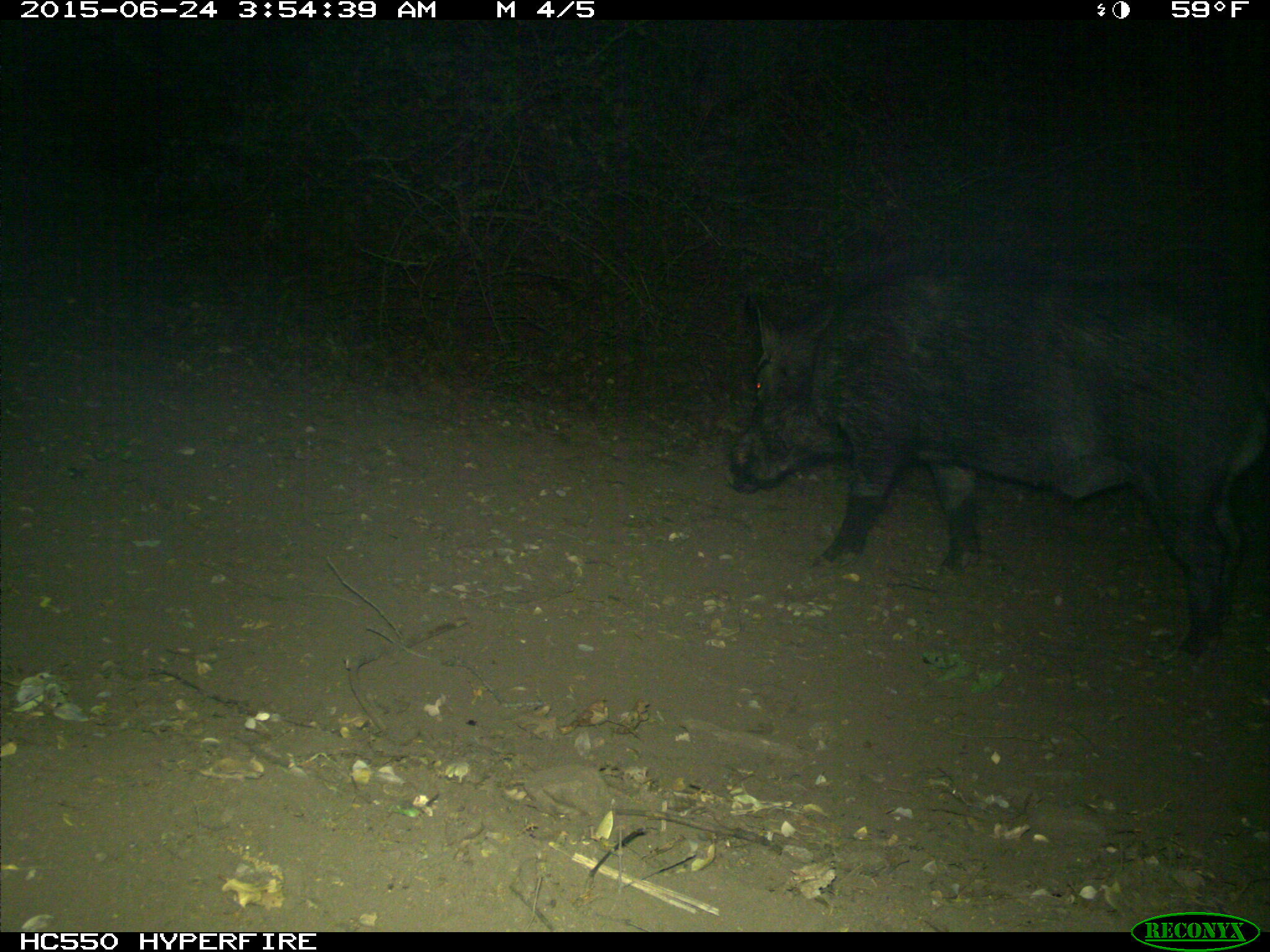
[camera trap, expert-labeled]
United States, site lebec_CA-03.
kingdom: Animalia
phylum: Chordata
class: Mammalia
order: Artiodactyla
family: Suidae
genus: Sus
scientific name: Sus scrofa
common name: wild boar